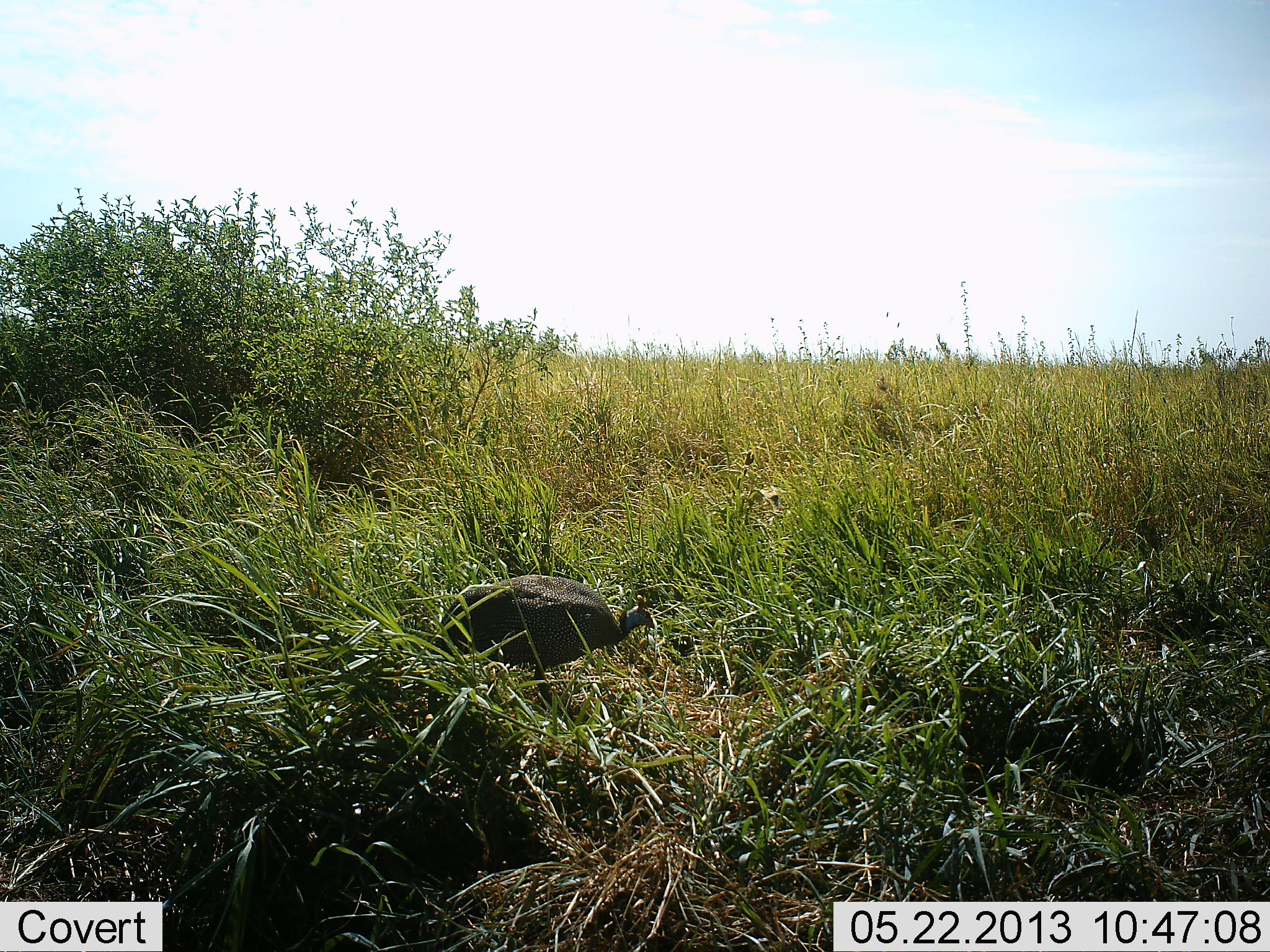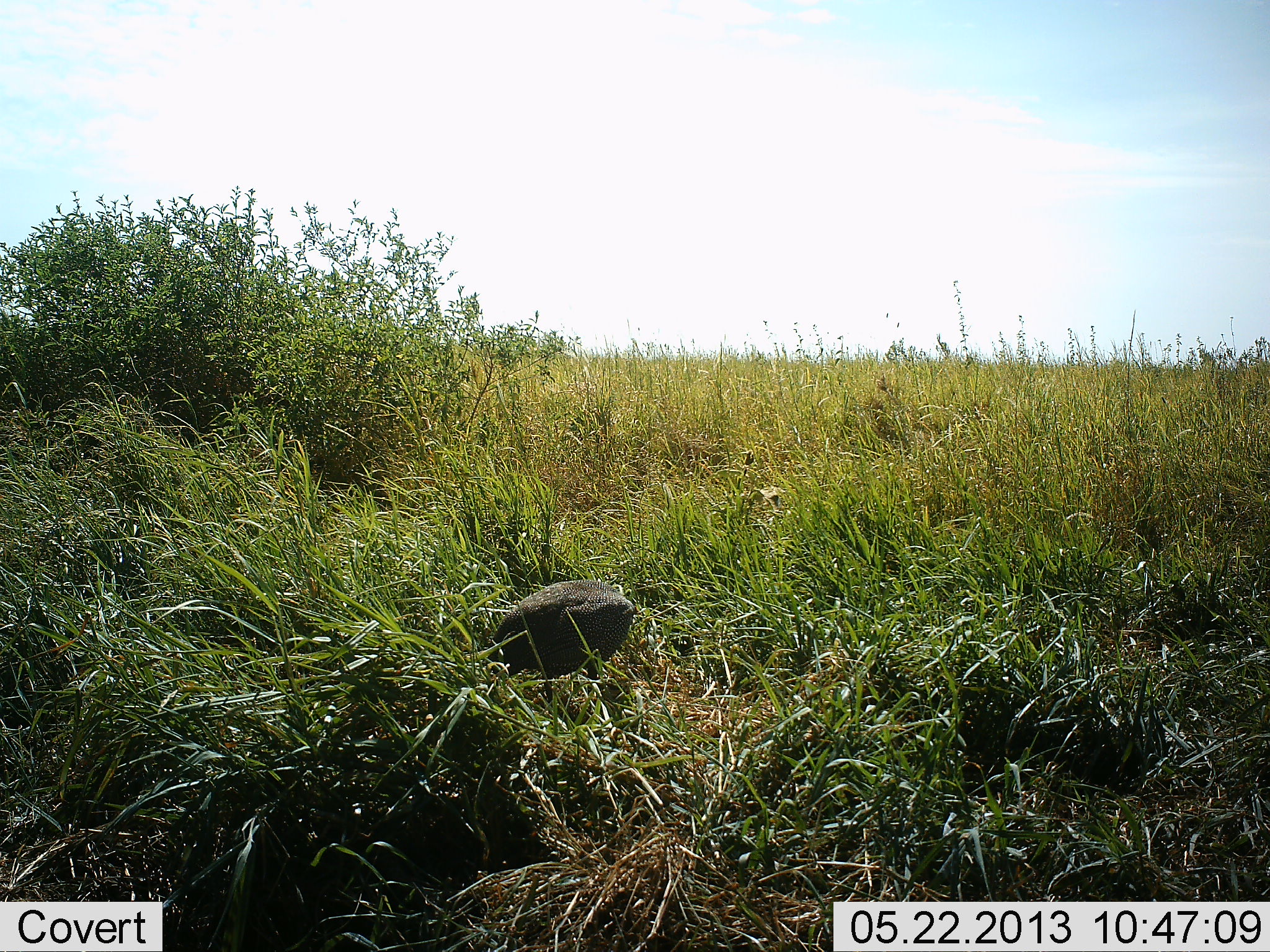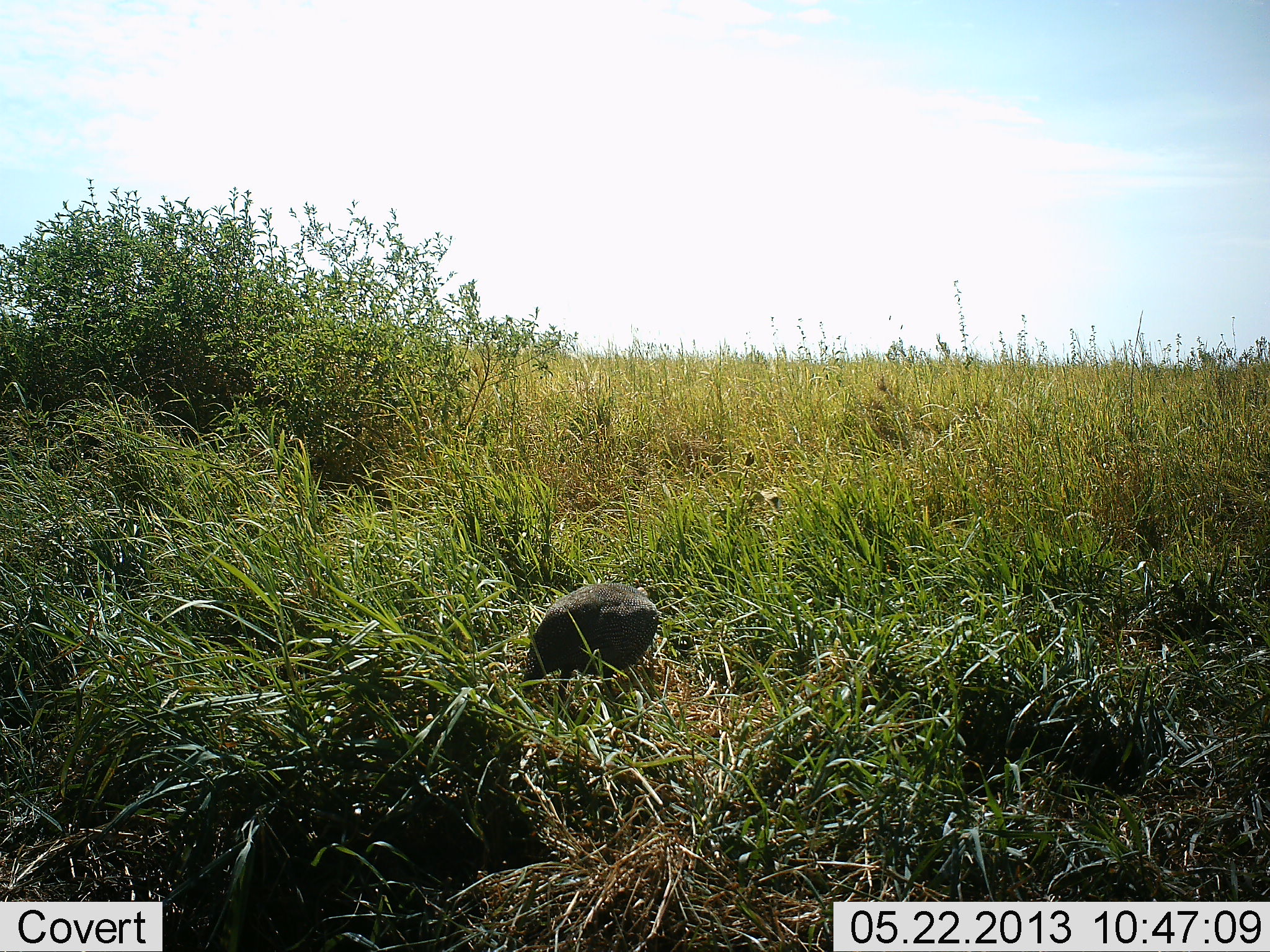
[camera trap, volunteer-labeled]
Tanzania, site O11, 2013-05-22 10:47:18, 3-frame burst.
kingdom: Animalia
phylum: Chordata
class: Aves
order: Galliformes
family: Numididae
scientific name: Numididae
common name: guinea fowl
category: guineafowl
Guineafowl (guinea fowl) (Numididae), count 1. Behavior (volunteer vote fractions): standing 26%, resting 0%, moving 59%, interacting 0%. Young present (vote fraction): 0%. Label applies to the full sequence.